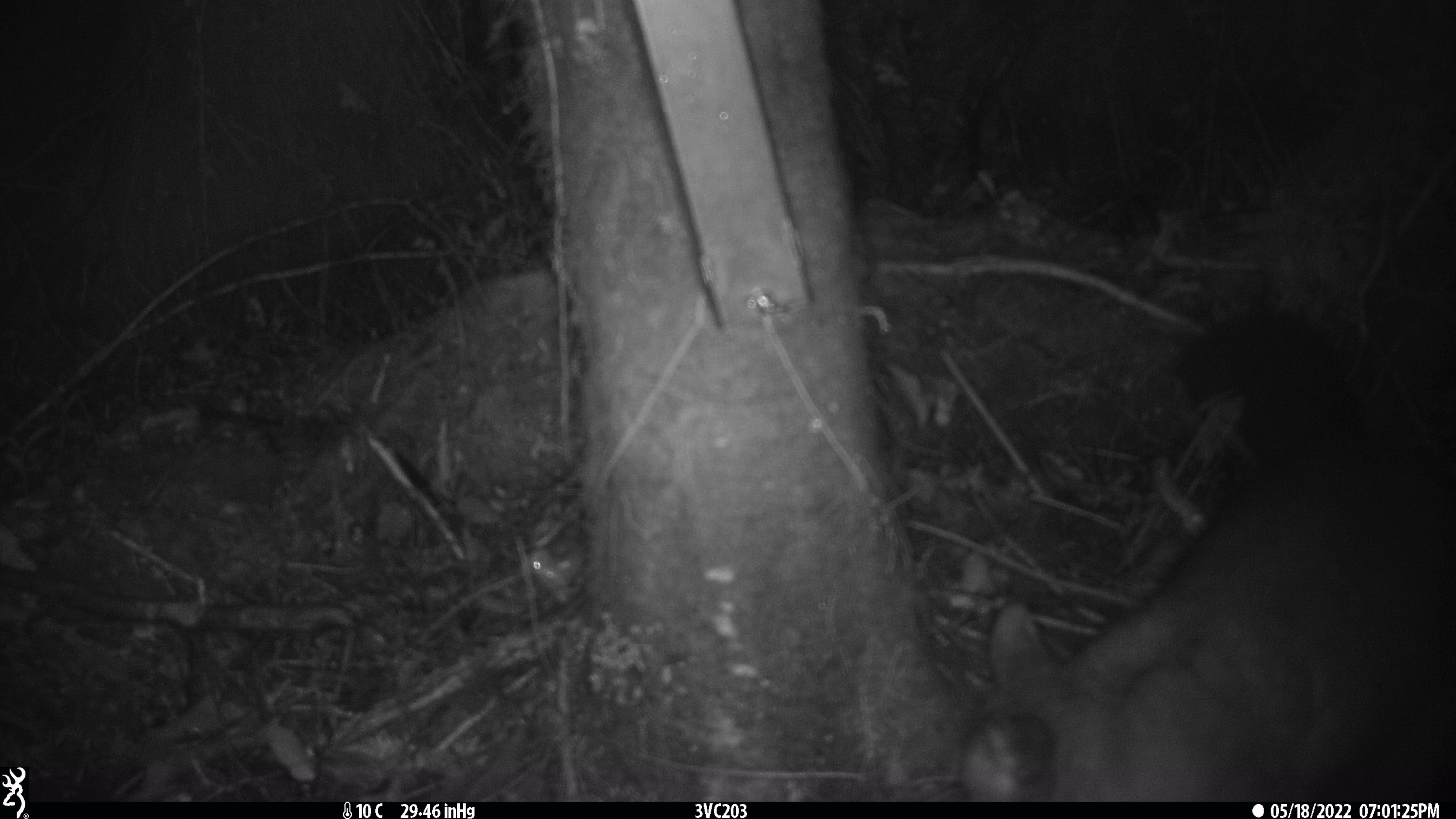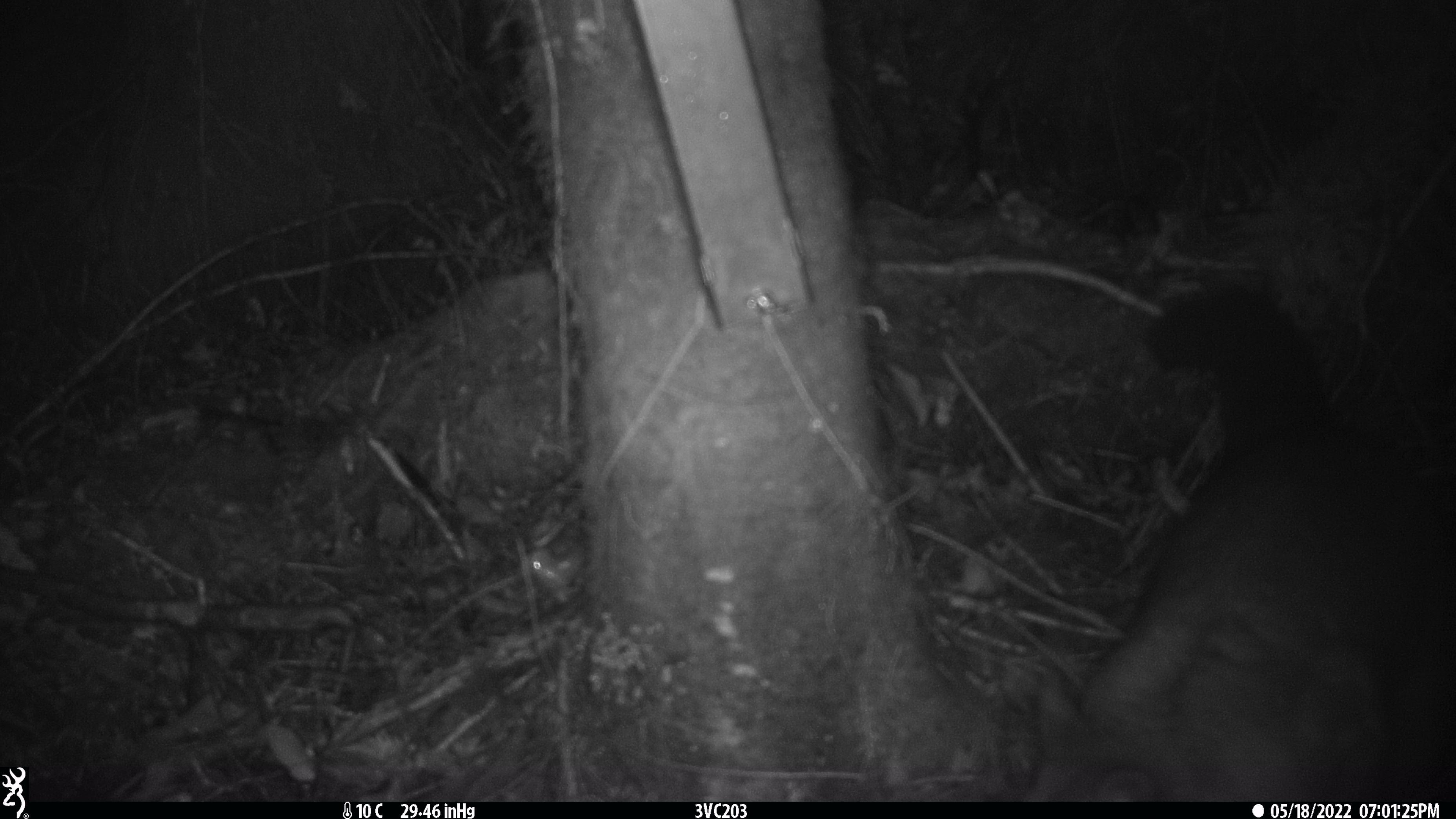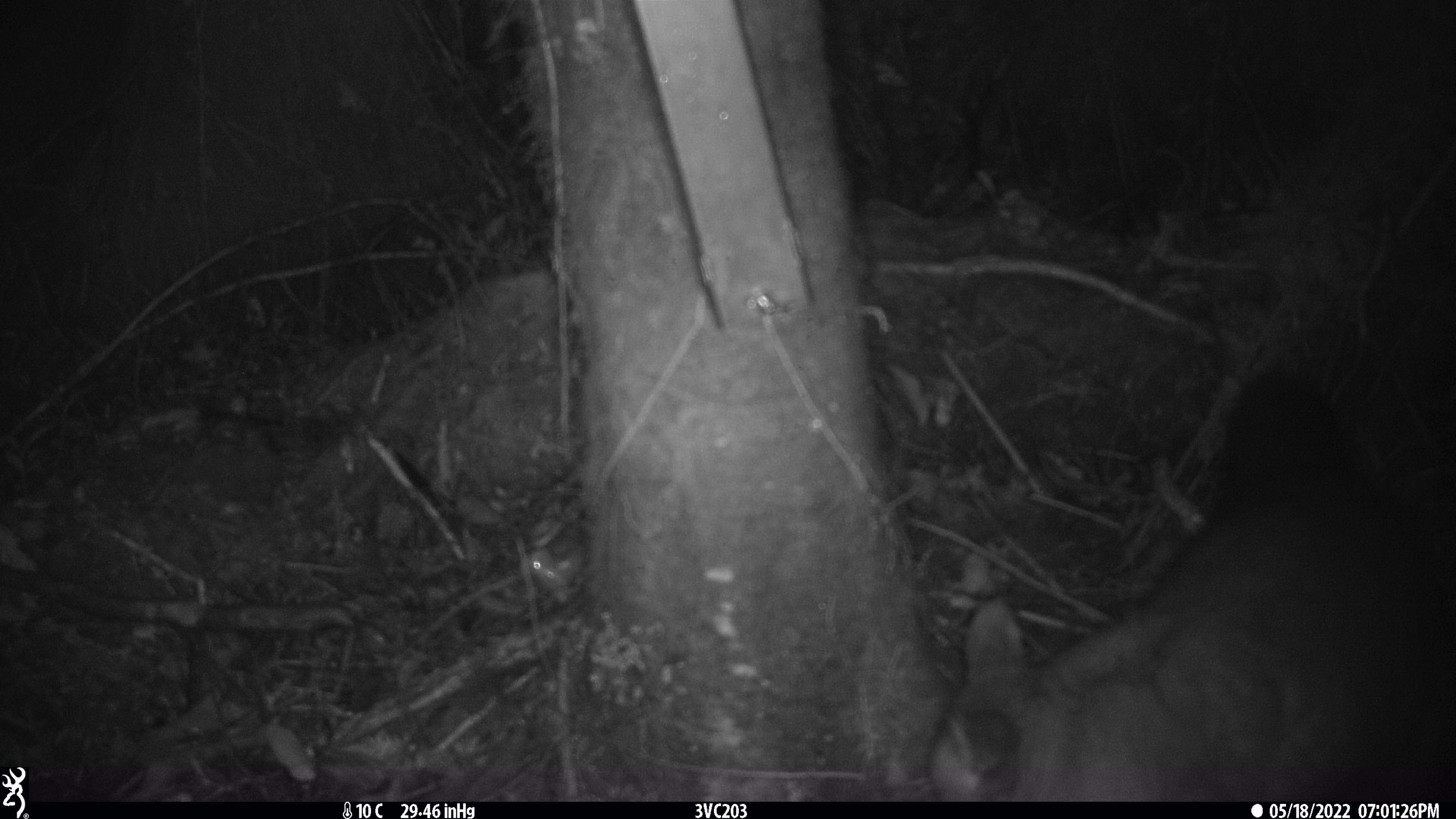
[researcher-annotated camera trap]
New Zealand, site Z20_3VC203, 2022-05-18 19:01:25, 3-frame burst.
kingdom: Animalia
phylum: Chordata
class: Mammalia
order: Diprotodontia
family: Phalangeridae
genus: Trichosurus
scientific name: Trichosurus vulpecula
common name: common brushtail possum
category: possum